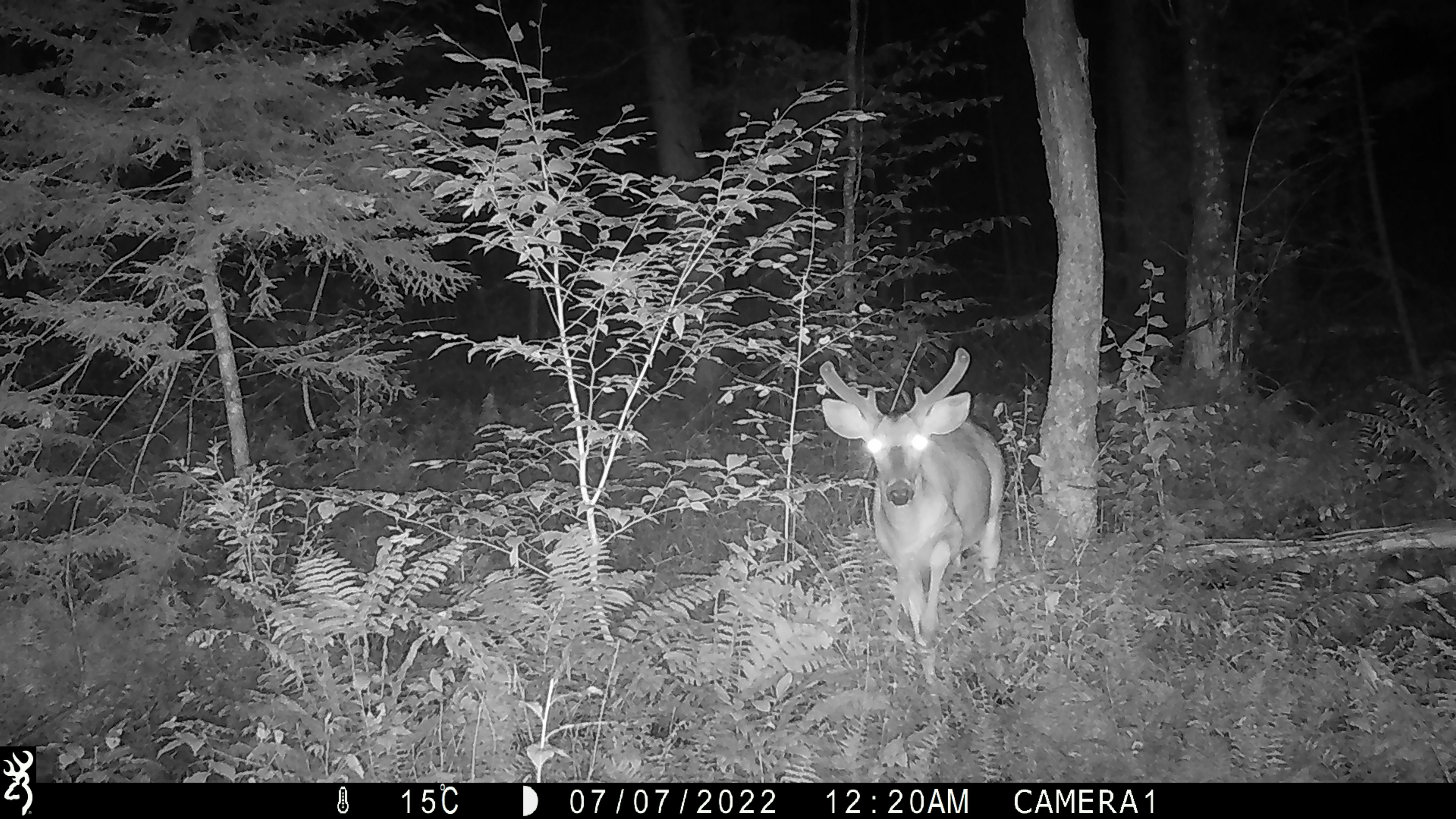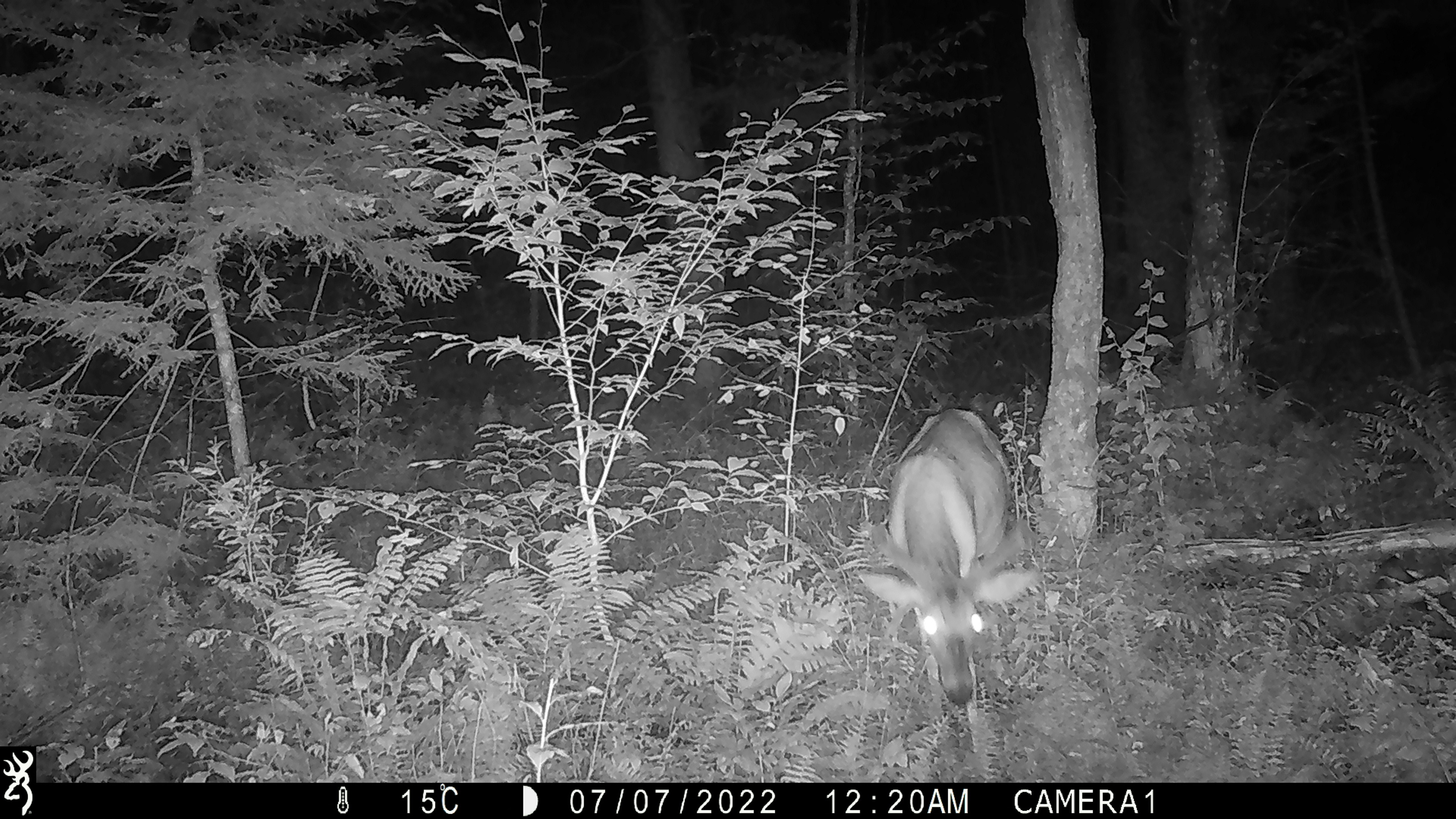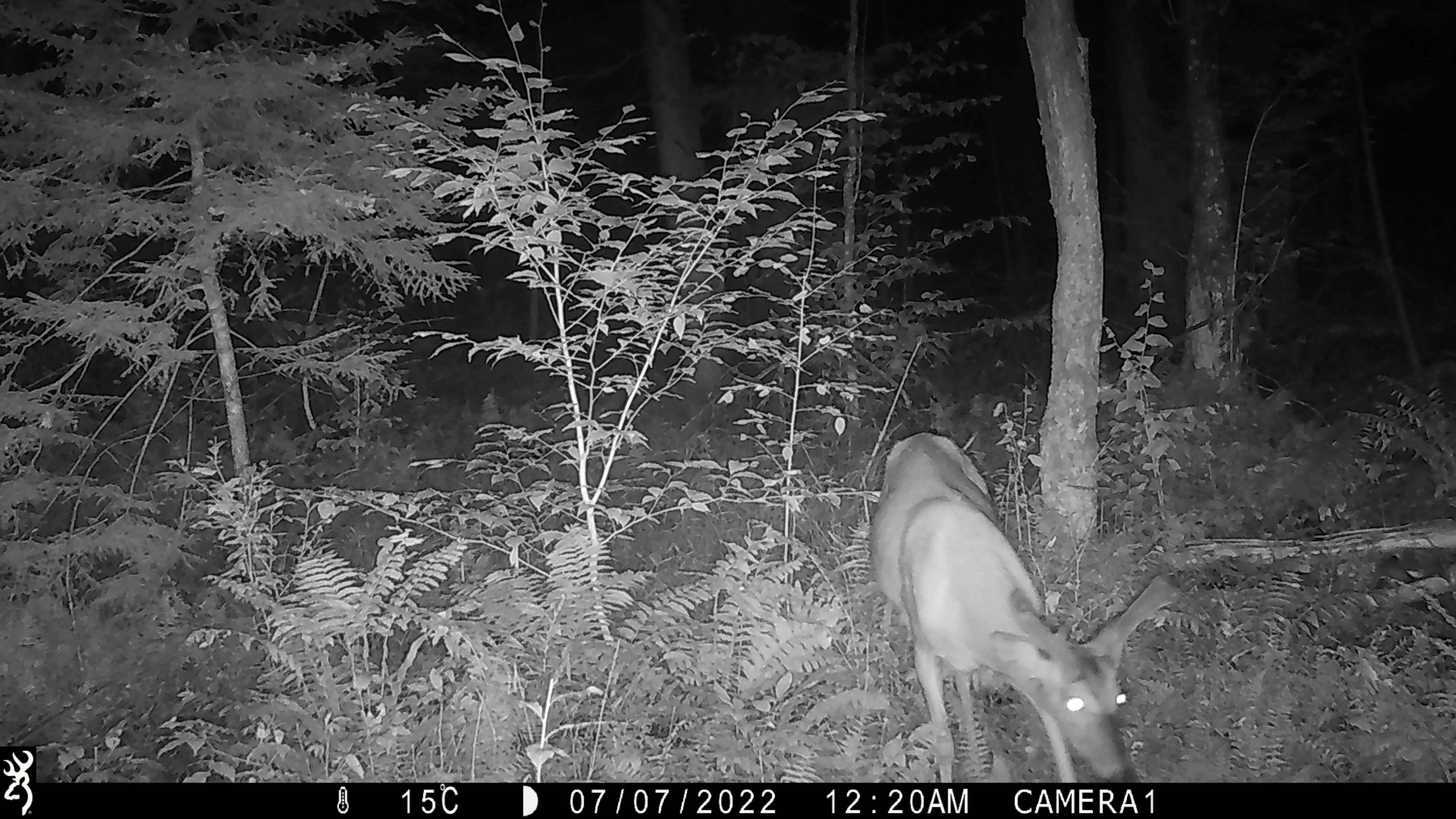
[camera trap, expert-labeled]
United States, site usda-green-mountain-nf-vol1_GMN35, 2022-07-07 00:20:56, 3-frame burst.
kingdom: Animalia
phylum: Chordata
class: Mammalia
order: Artiodactyla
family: Cervidae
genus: Odocoileus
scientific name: Odocoileus virginianus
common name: white-tailed deer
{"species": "white-tailed deer (Odocoileus virginianus)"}